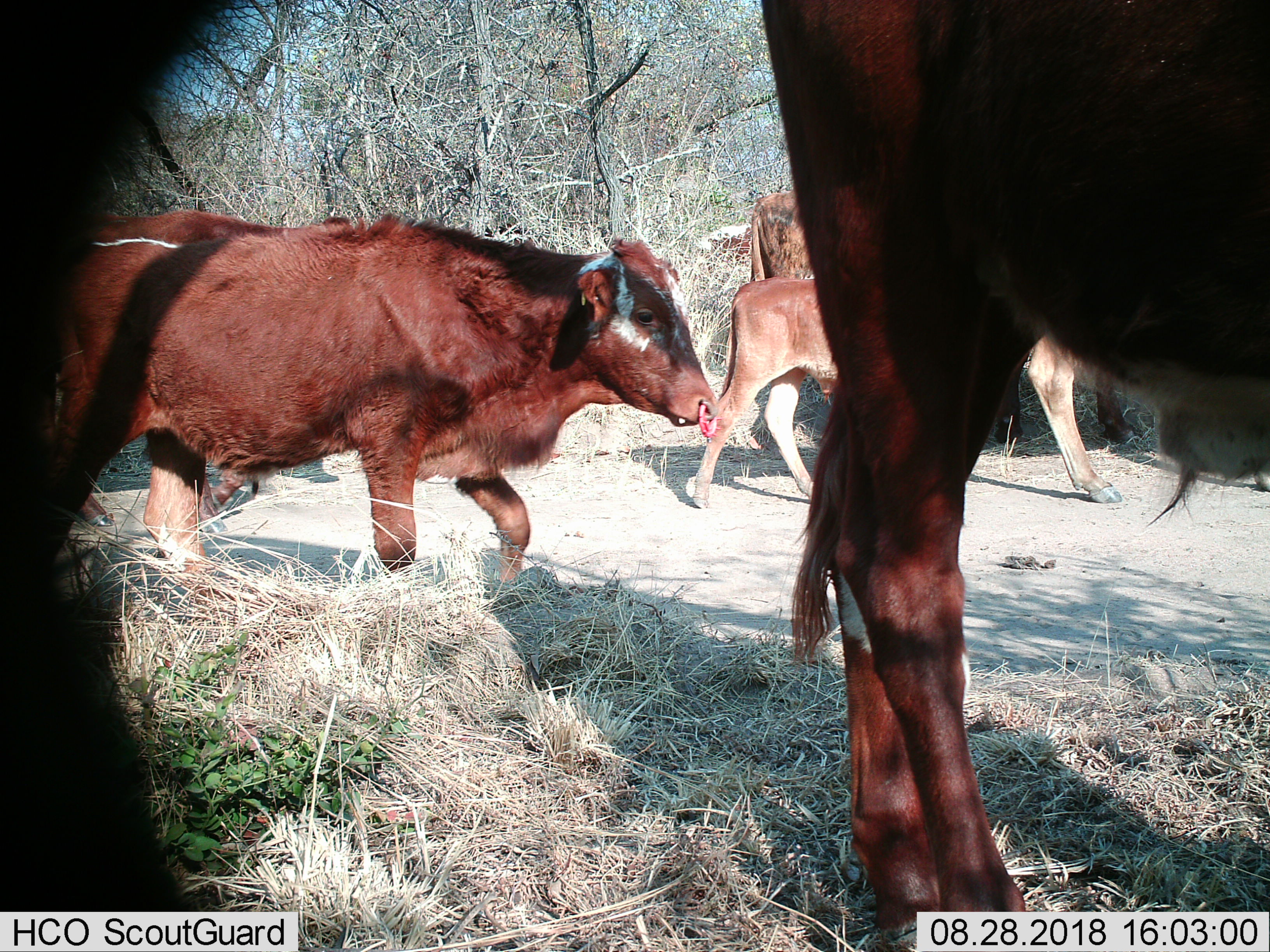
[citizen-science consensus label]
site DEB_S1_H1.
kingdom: Animalia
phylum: Chordata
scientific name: Vertebrata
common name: domestic animal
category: domesticanimal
Domesticanimal (domestic animal) (Vertebrata), count 5. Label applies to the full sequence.